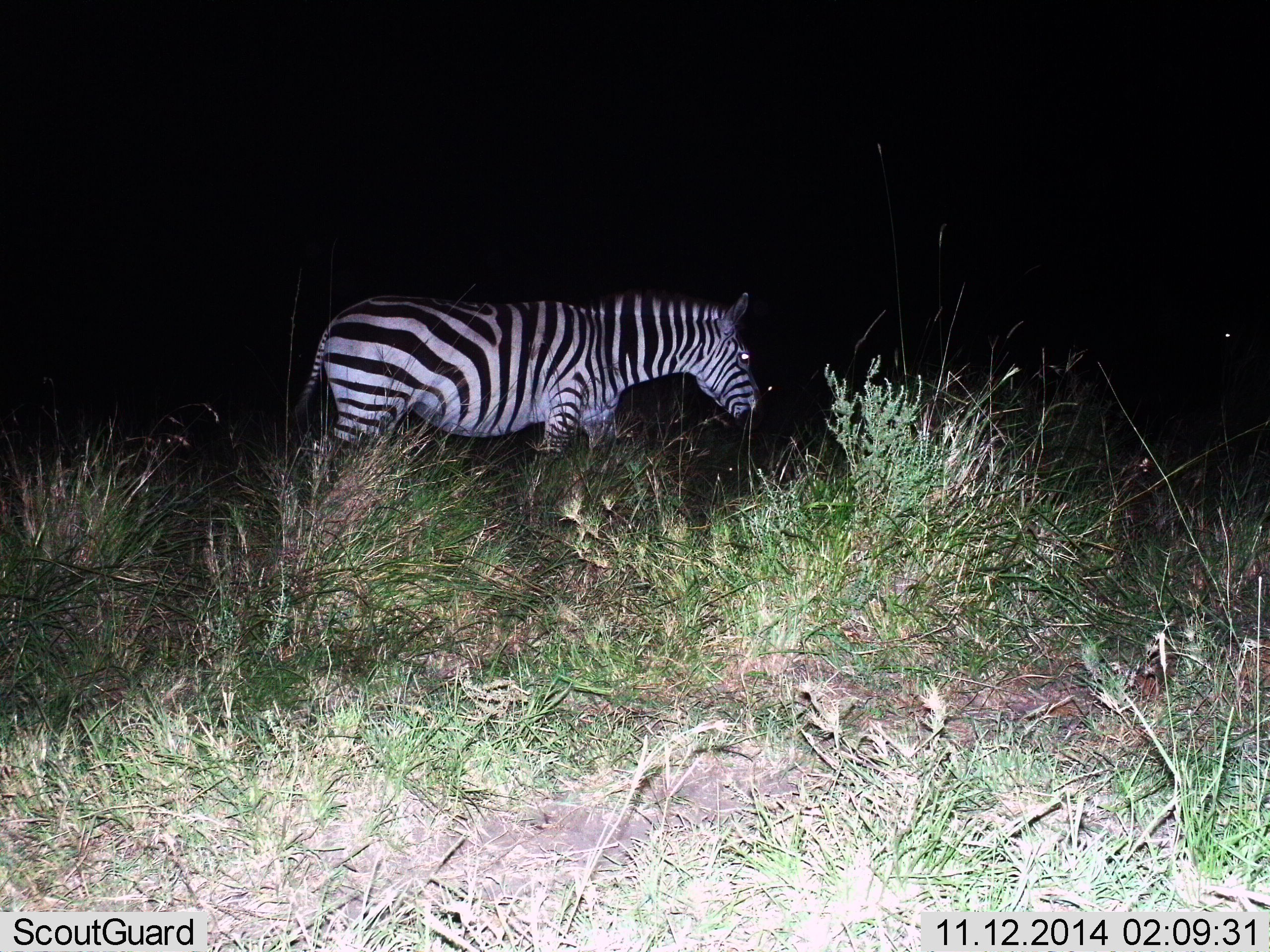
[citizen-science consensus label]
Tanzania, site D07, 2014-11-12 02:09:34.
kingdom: Animalia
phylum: Chordata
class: Mammalia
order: Perissodactyla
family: Equidae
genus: Equus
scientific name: Equus quagga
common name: plains zebra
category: zebra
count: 1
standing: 50%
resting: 0%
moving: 50%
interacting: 0%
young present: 0%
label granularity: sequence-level